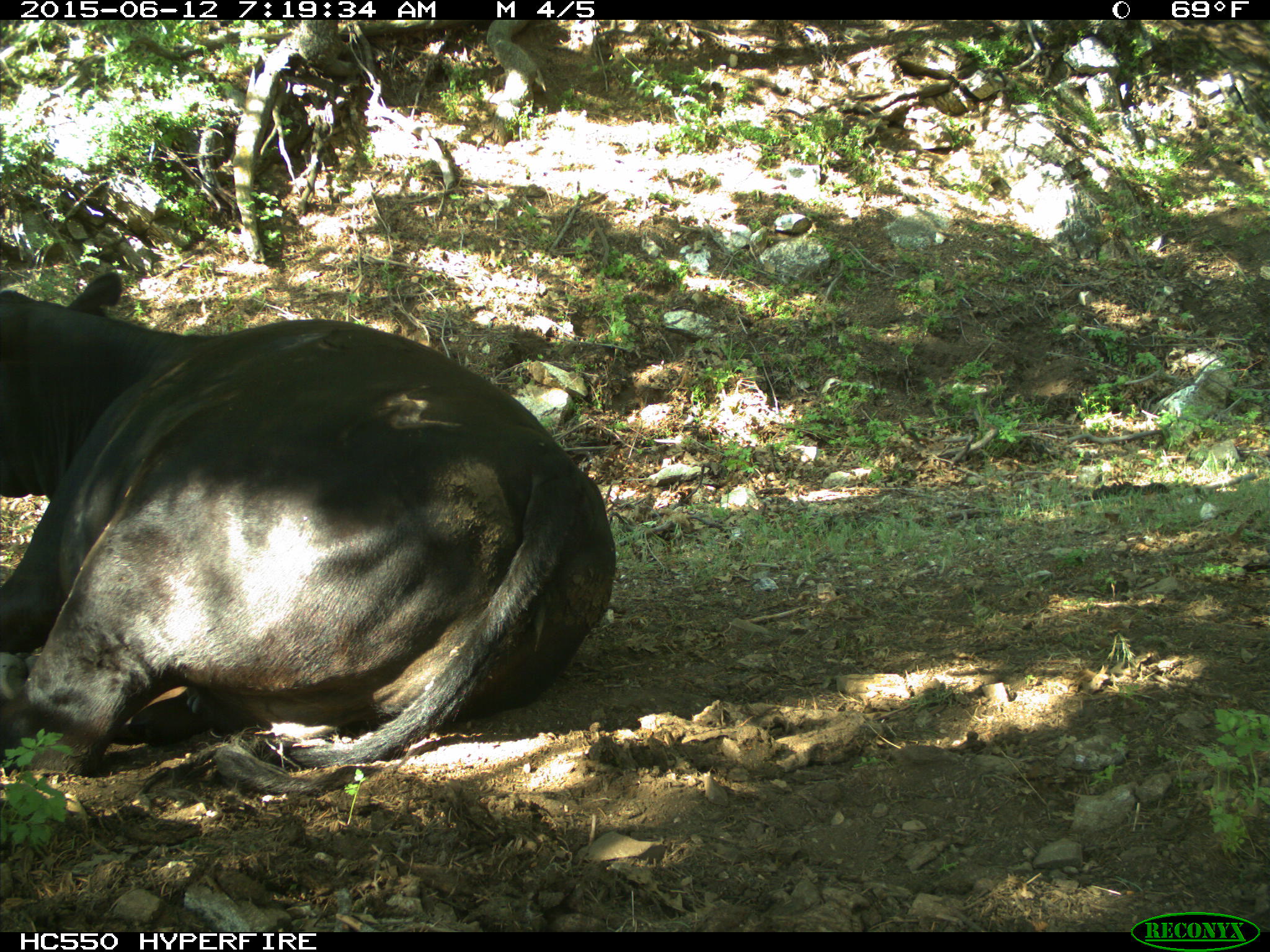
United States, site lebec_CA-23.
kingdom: Animalia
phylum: Chordata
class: Mammalia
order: Artiodactyla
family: Bovidae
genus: Bos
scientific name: Bos taurus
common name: domestic cow